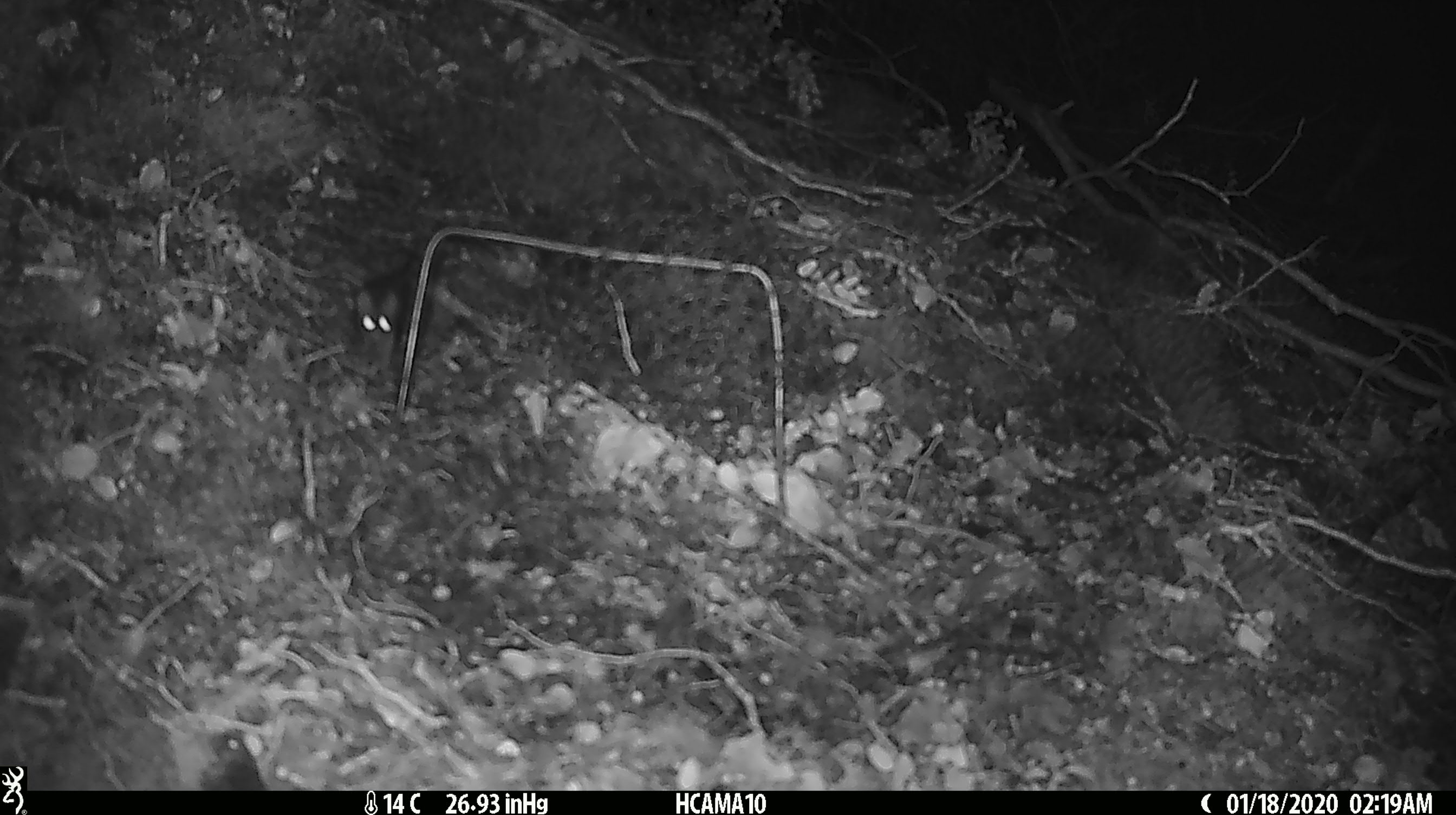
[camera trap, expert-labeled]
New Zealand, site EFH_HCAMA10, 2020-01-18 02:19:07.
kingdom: Animalia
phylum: Chordata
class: Mammalia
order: Rodentia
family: Muridae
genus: Mus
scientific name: Mus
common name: mouse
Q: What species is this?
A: Mouse (Mus).